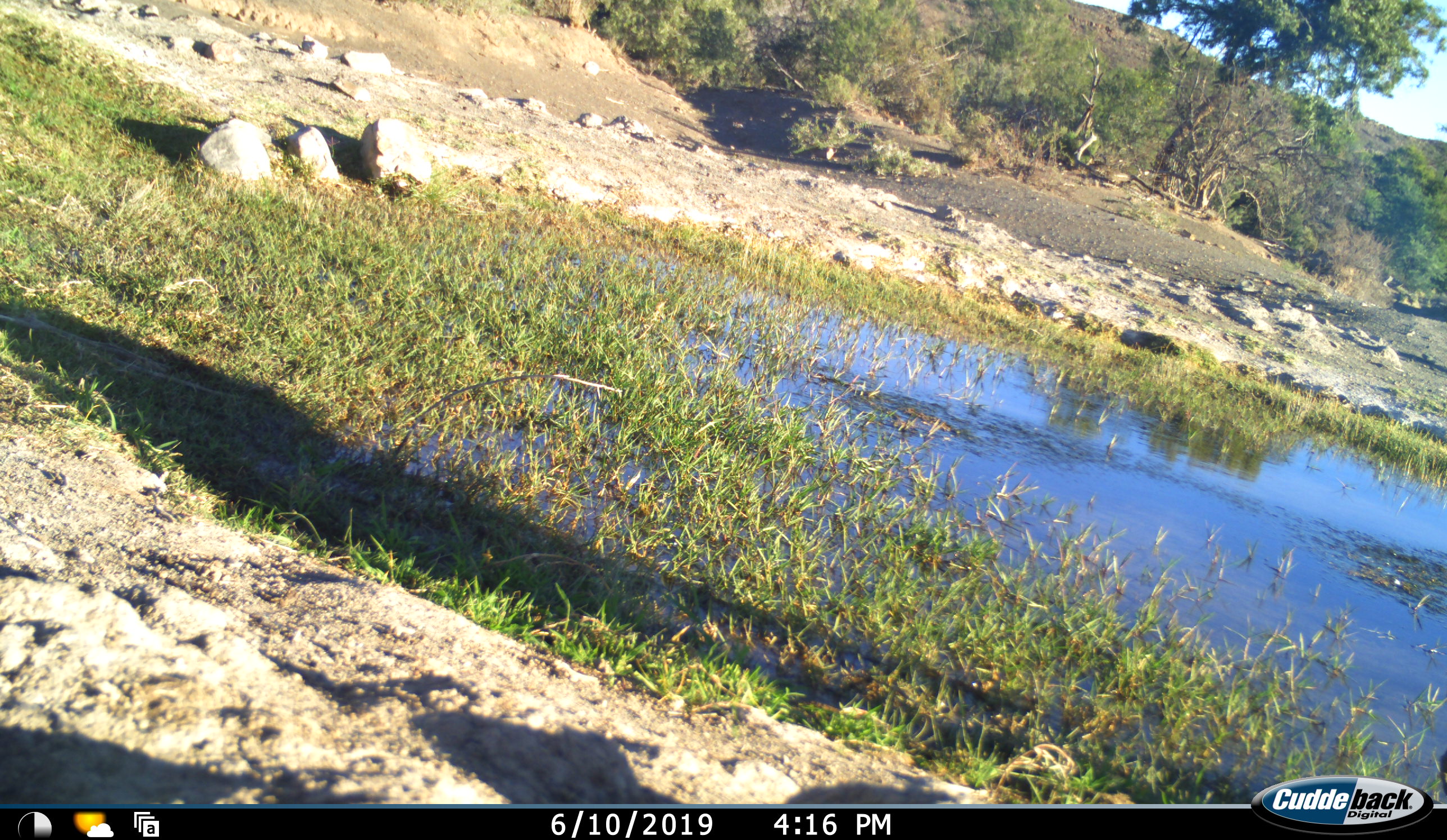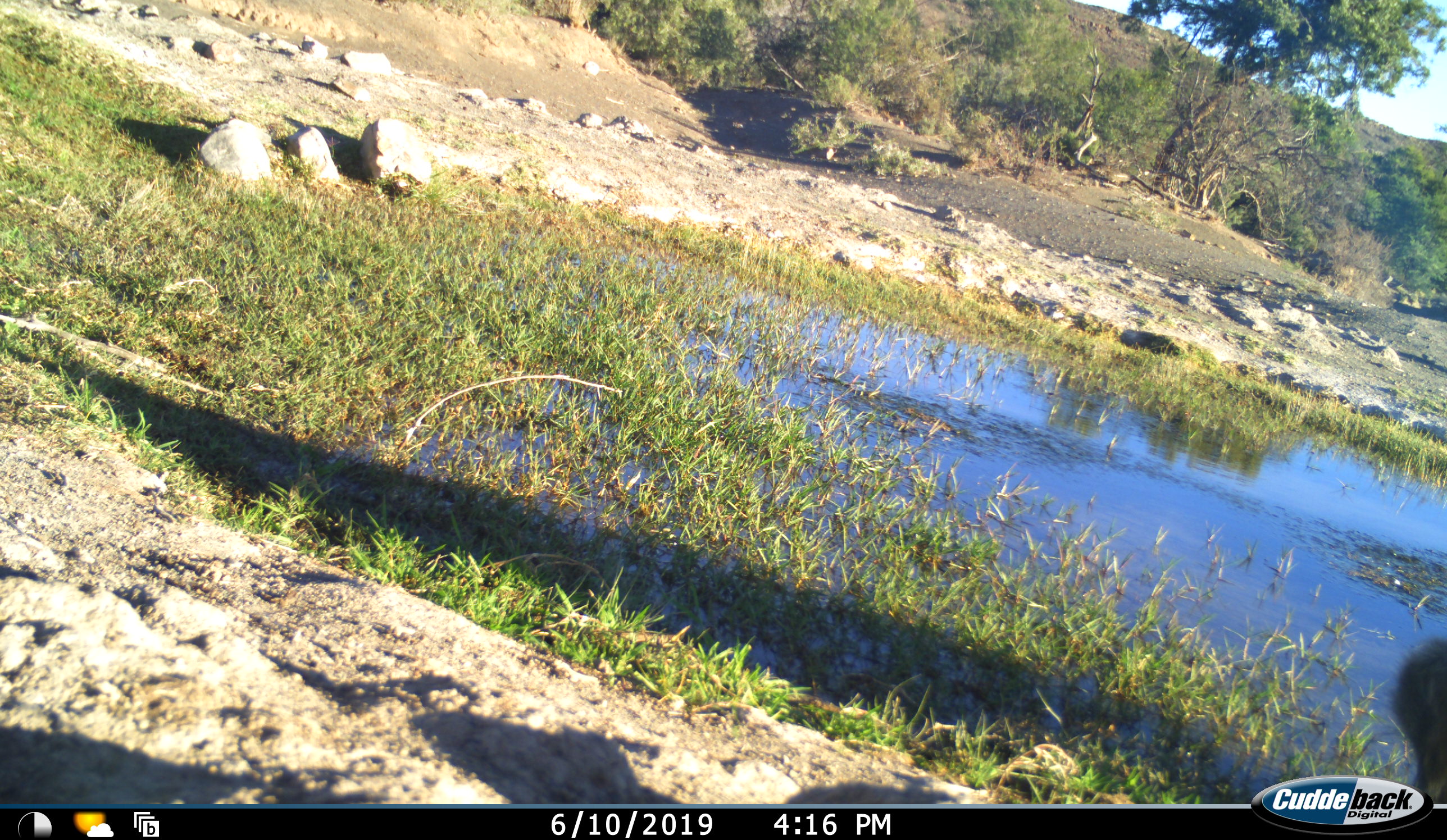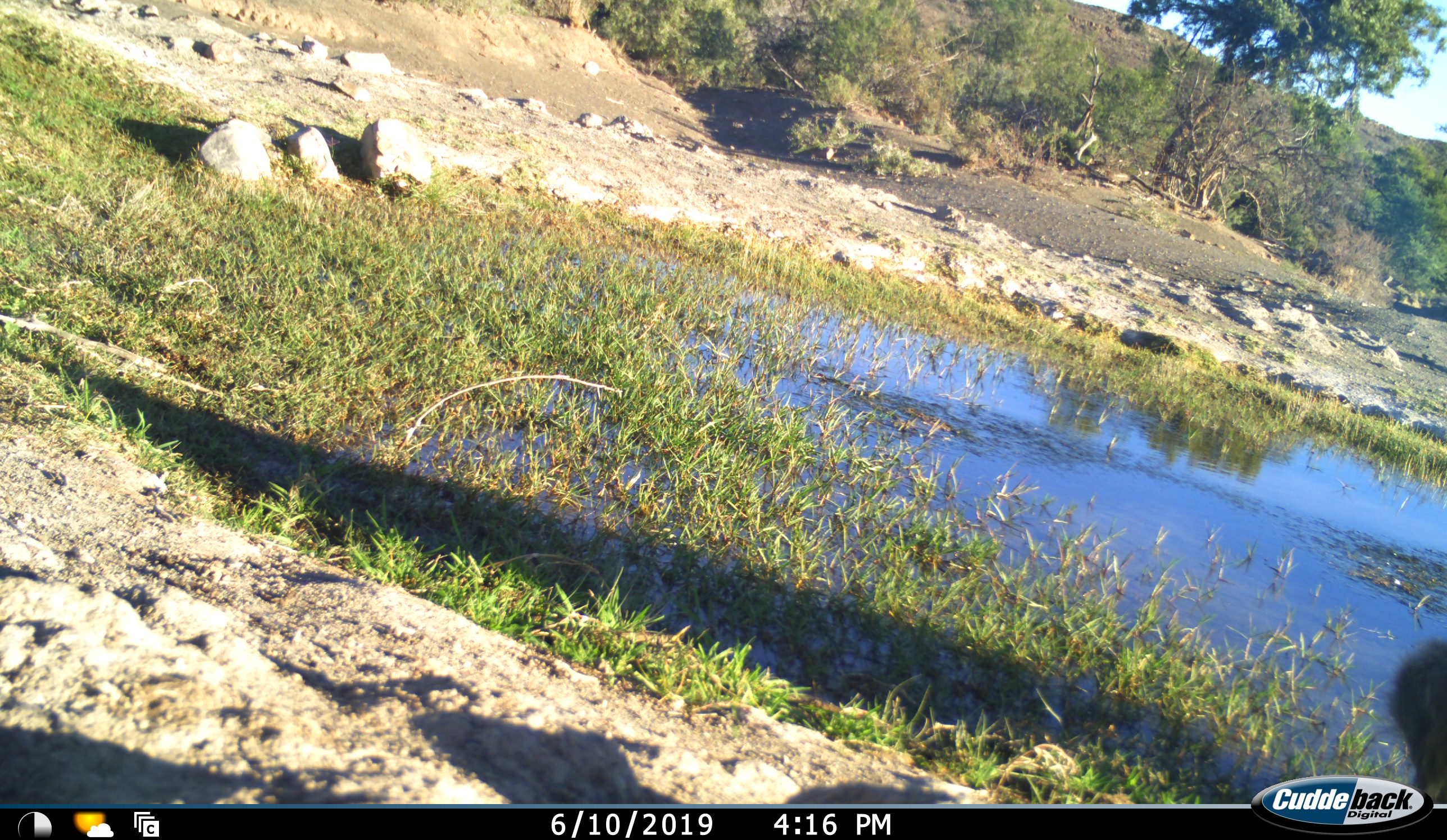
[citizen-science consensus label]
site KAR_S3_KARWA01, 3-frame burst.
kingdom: Animalia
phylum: Chordata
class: Mammalia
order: Primates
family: Cercopithecidae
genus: Papio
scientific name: Papio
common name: baboon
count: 1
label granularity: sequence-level